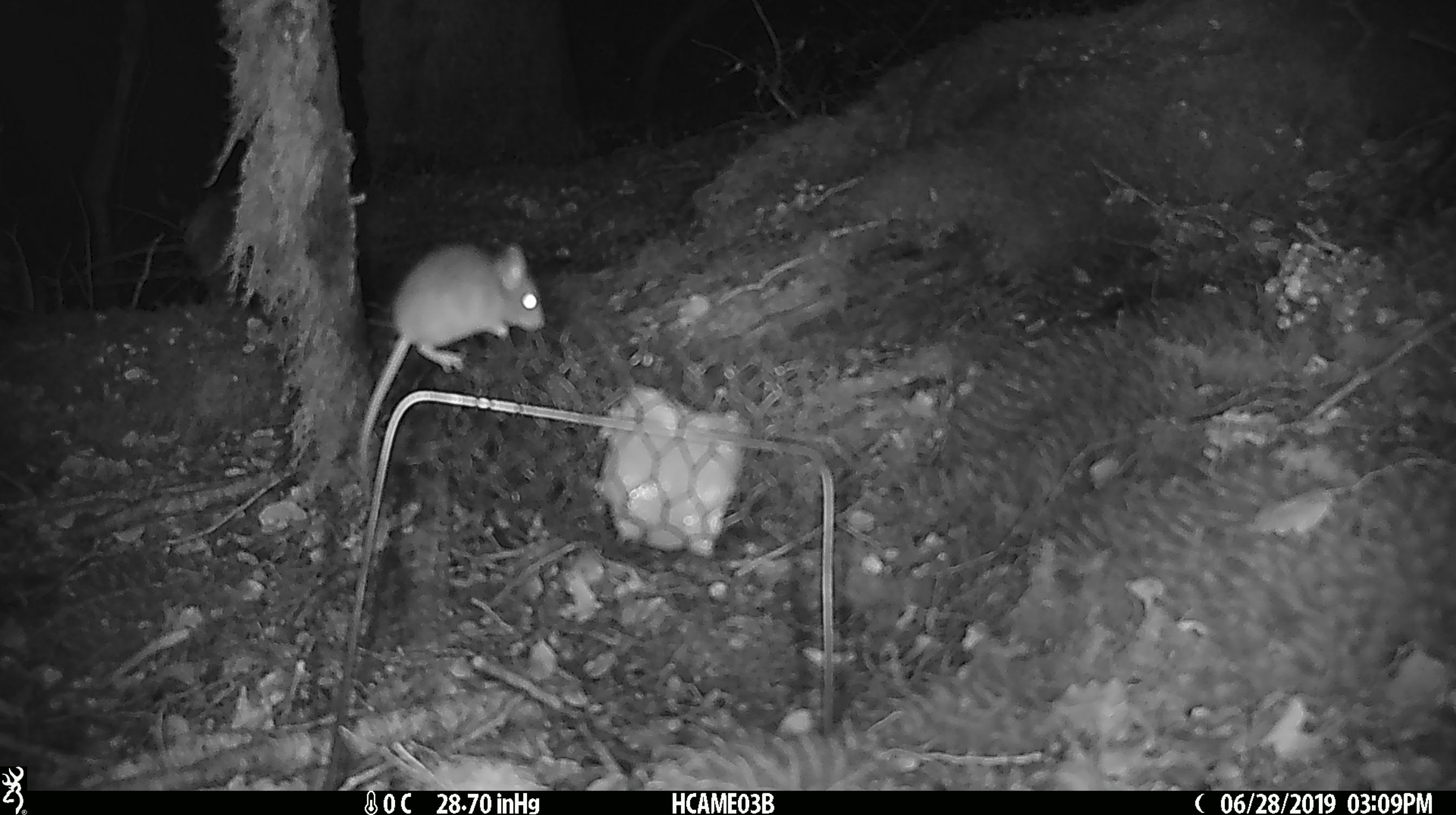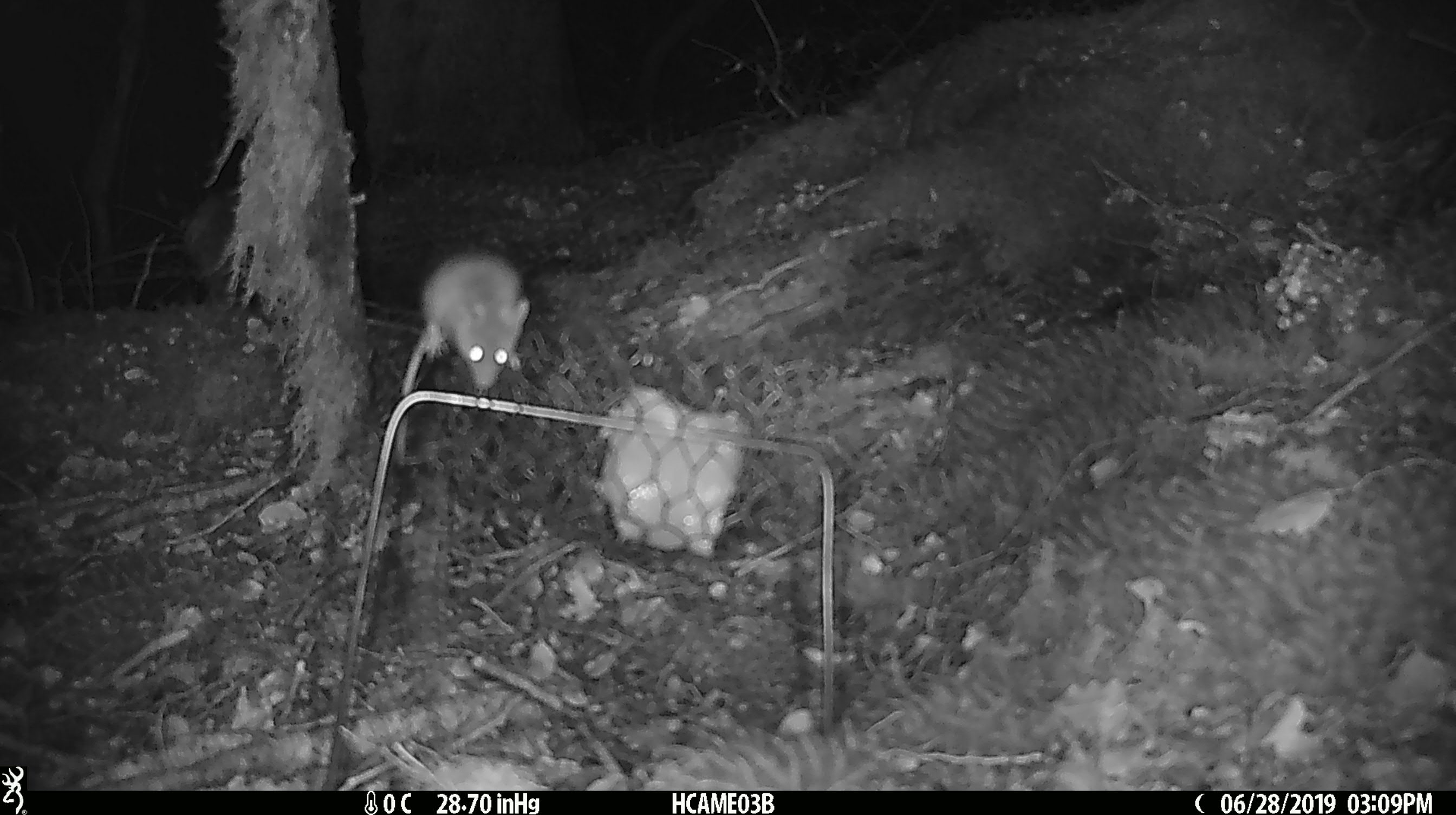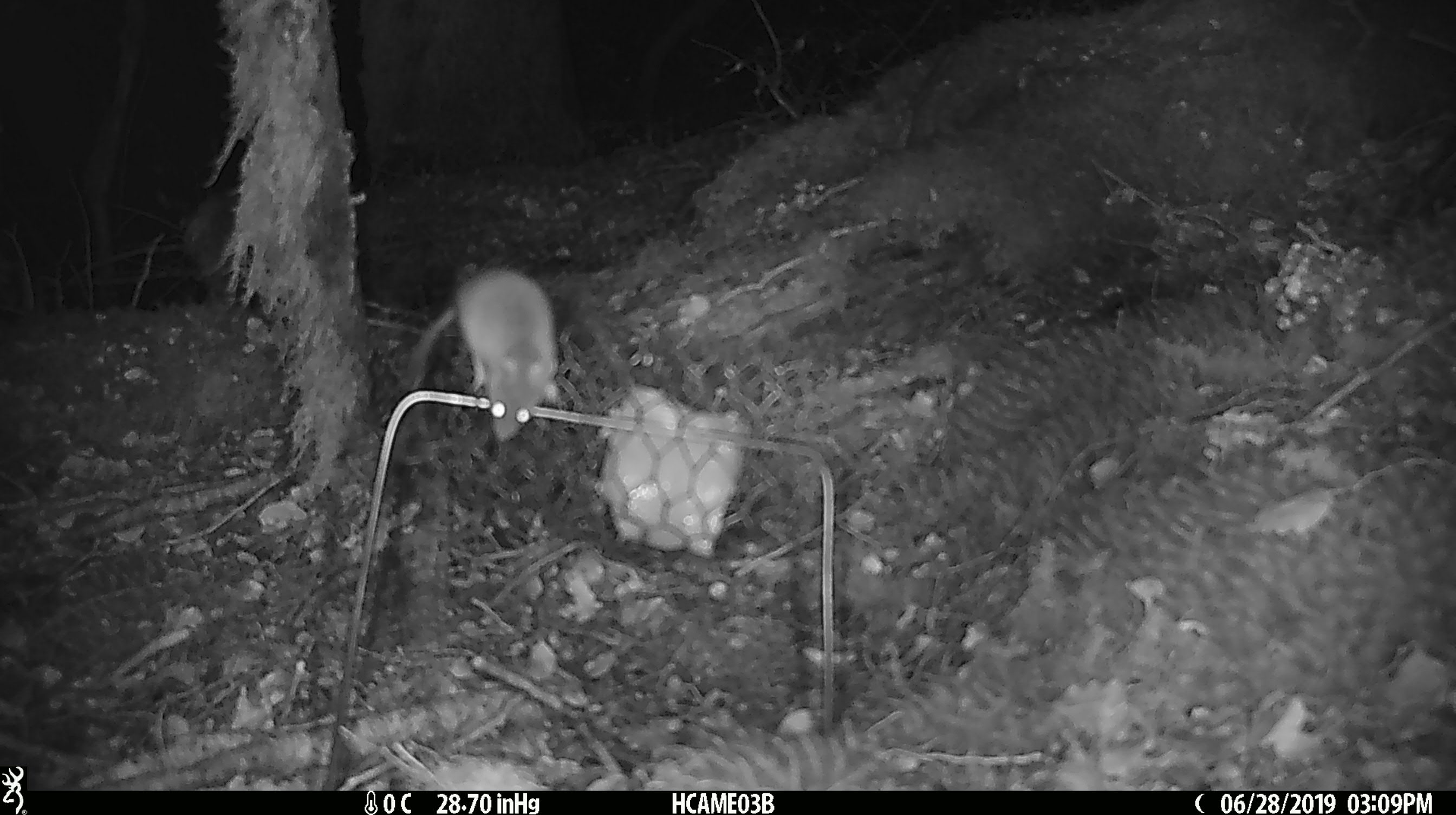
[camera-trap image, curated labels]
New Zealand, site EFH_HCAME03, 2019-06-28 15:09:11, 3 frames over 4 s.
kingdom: Animalia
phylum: Chordata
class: Mammalia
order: Rodentia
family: Muridae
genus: Mus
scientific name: Mus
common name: mouse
Mouse (Mus).